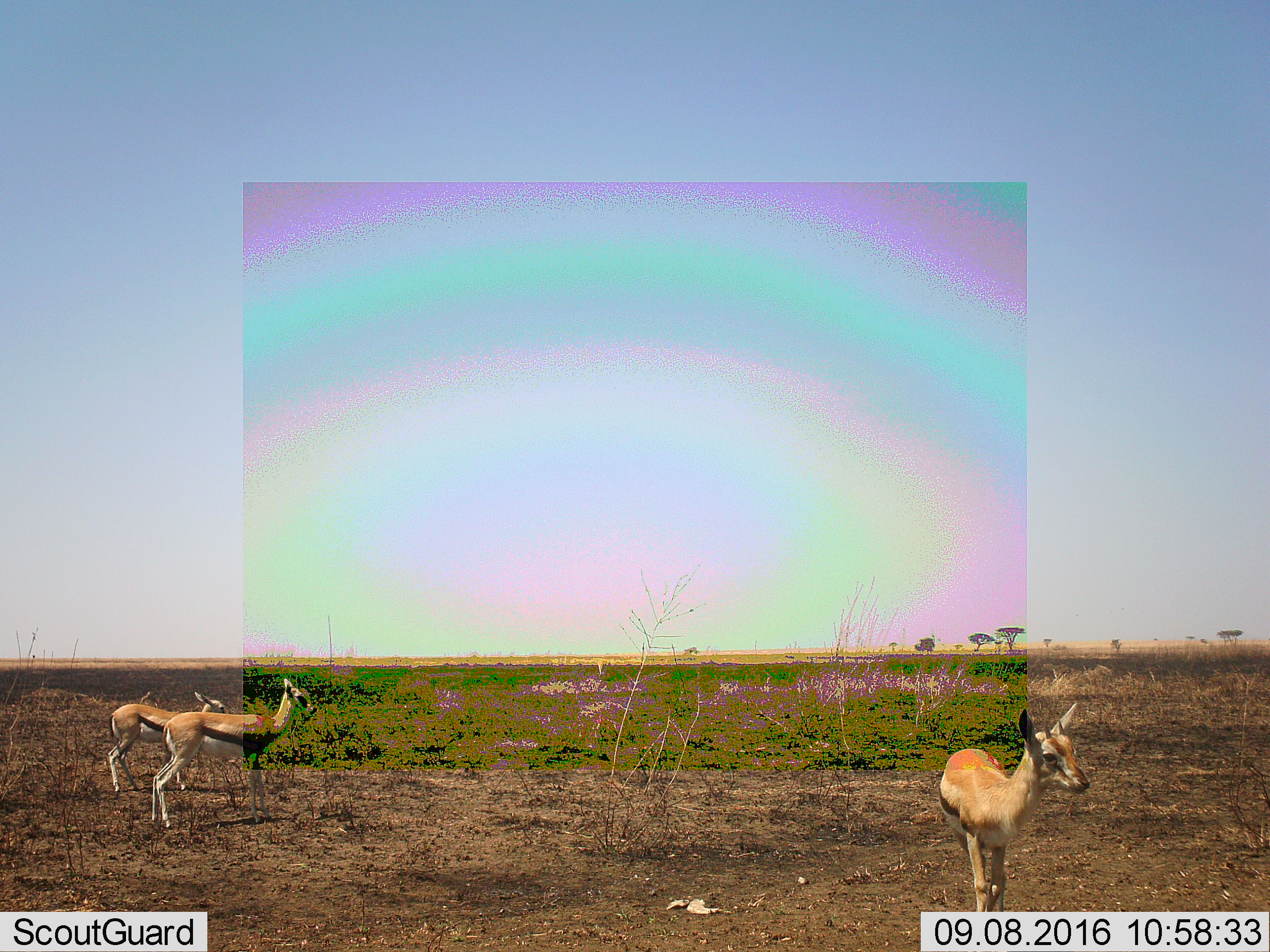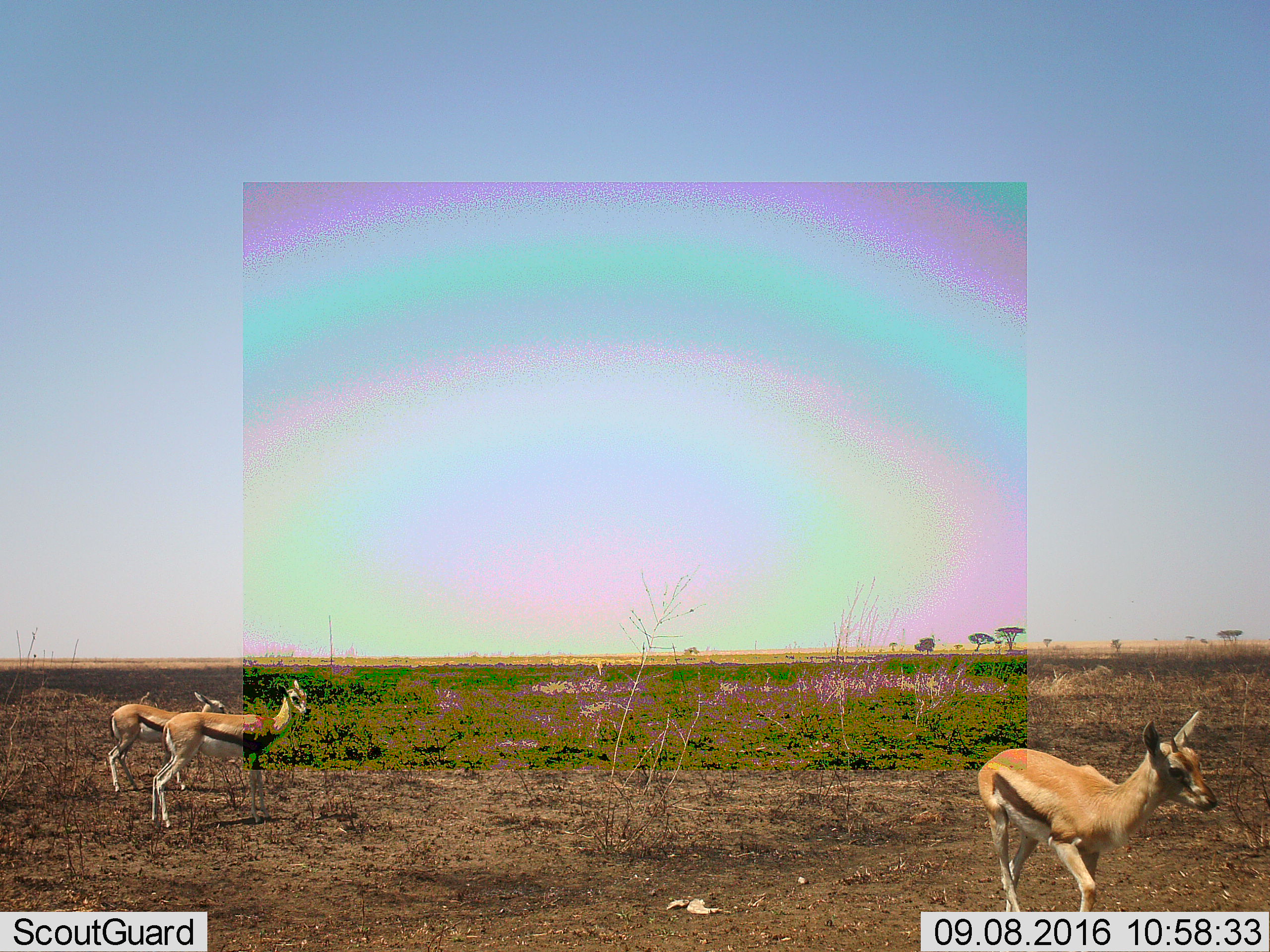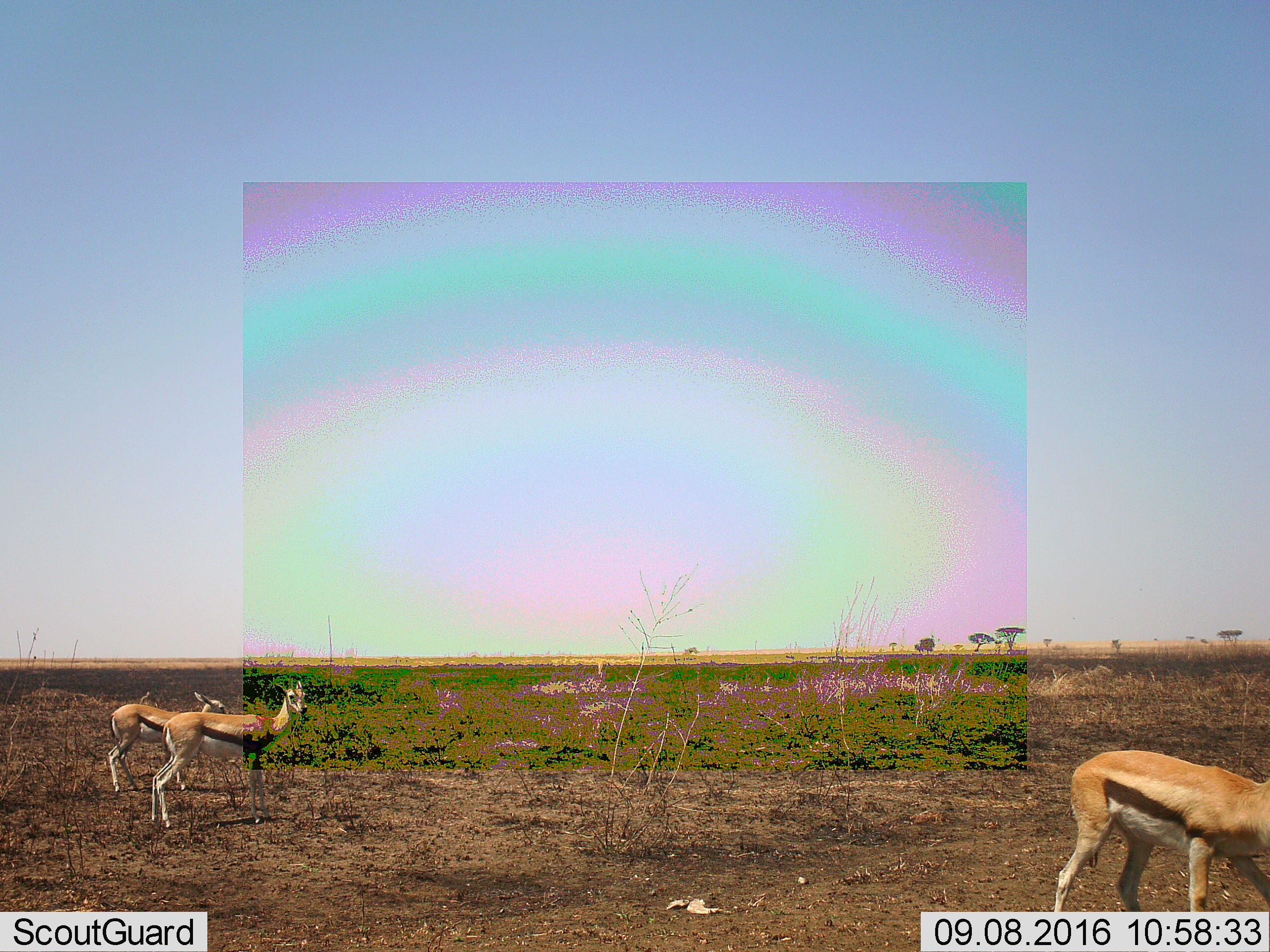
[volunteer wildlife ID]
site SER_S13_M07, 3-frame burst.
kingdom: Animalia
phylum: Chordata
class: Mammalia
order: Artiodactyla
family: Bovidae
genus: Eudorcas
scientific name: Eudorcas thomsonii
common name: thomson's gazelle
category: gazellethomsons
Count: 3.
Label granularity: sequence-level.